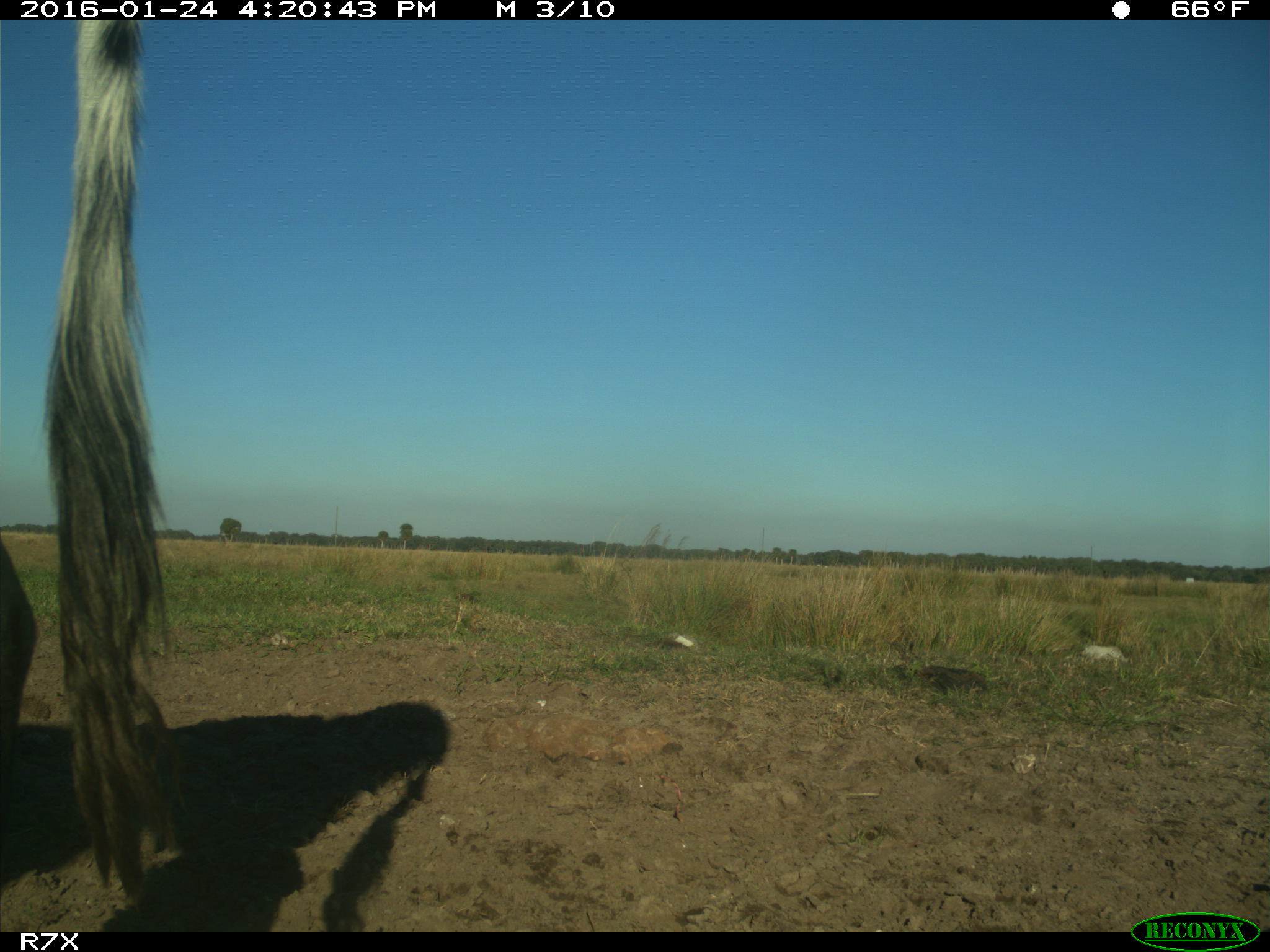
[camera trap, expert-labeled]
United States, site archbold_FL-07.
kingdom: Animalia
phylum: Chordata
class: Mammalia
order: Artiodactyla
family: Bovidae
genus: Bos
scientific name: Bos taurus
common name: domestic cow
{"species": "Bos taurus (domestic cow)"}